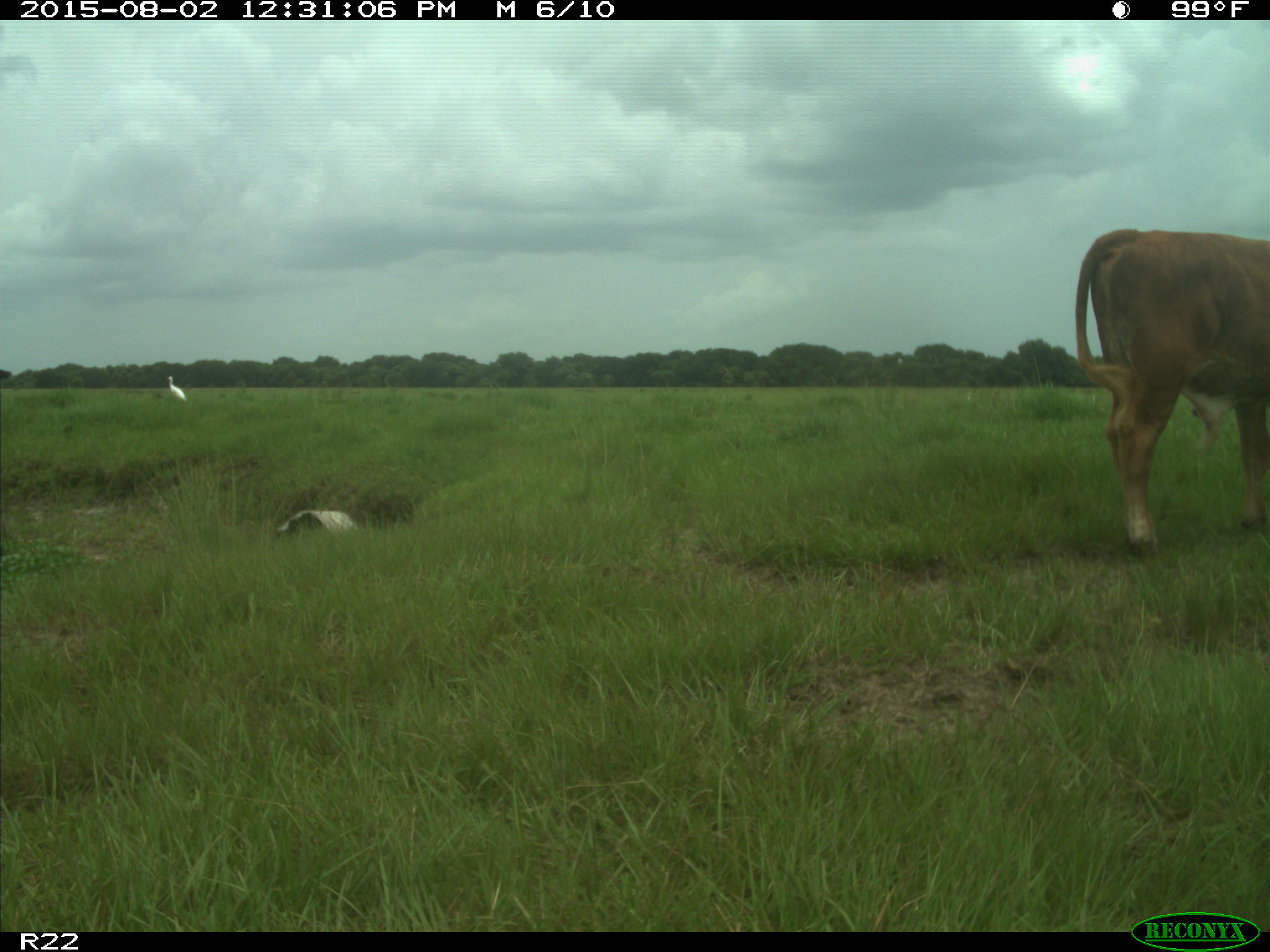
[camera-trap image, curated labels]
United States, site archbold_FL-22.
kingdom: Animalia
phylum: Chordata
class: Mammalia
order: Artiodactyla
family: Bovidae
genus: Bos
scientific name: Bos taurus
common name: domestic cow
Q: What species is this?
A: Bos taurus (domestic cow).